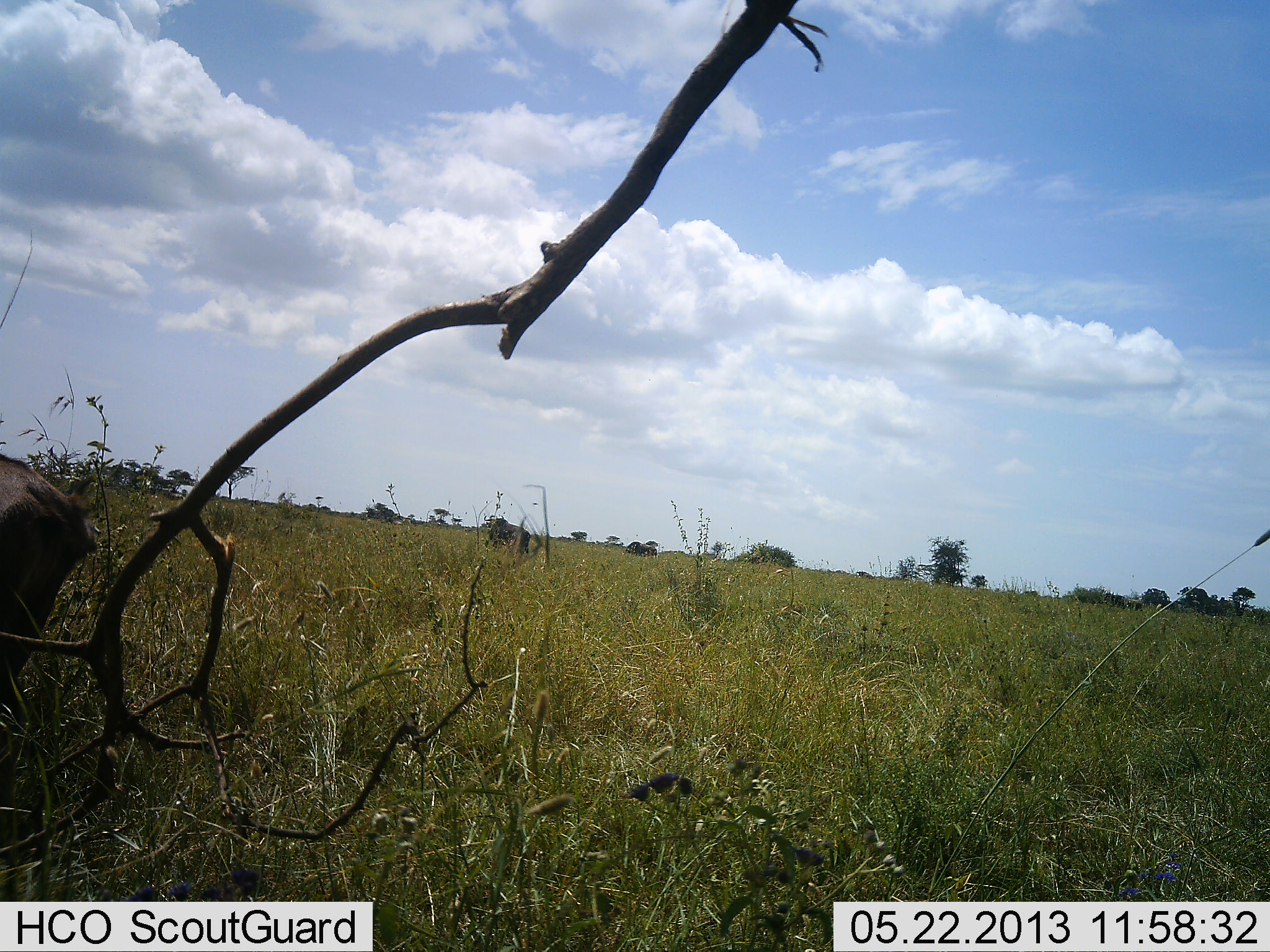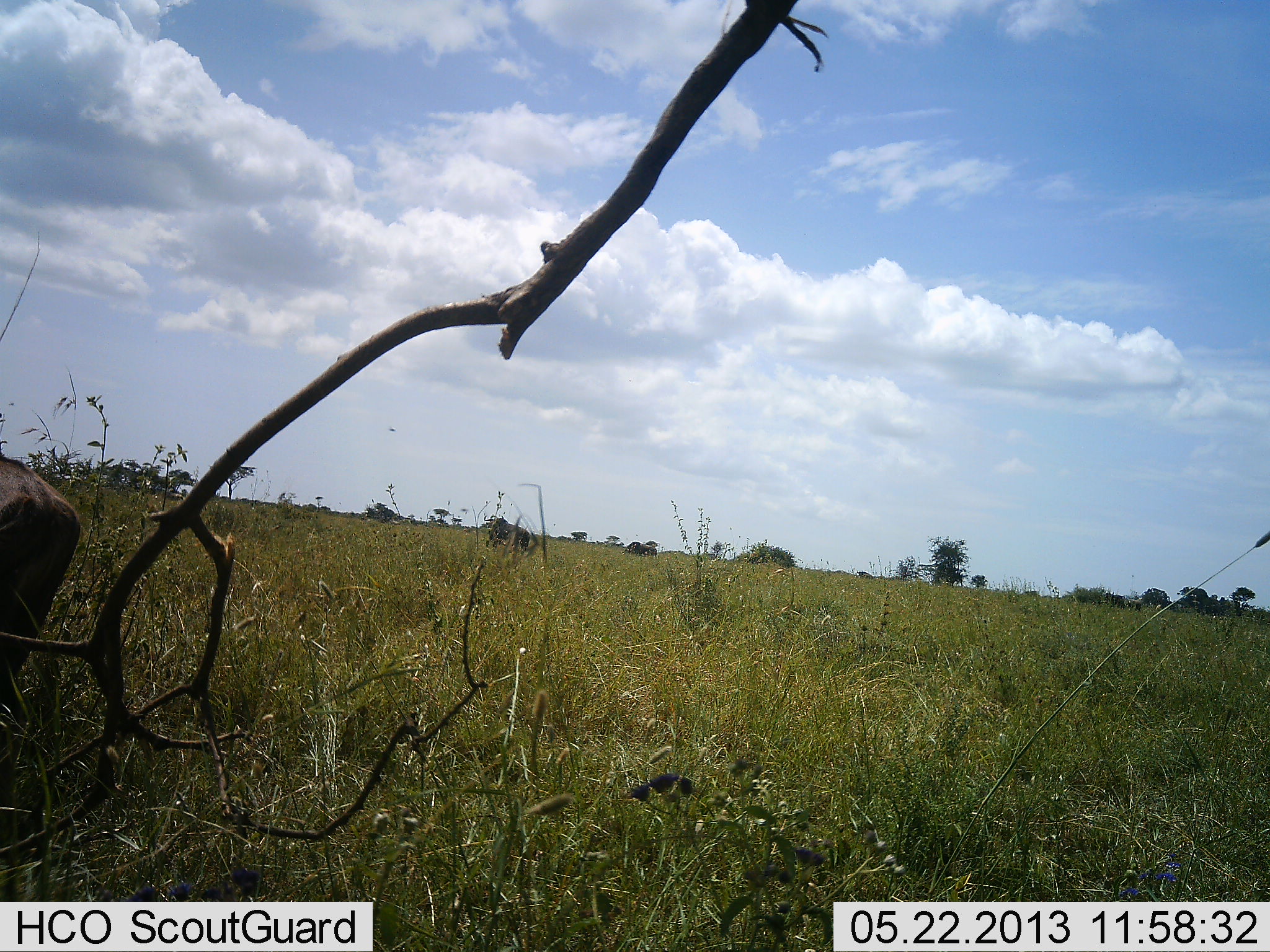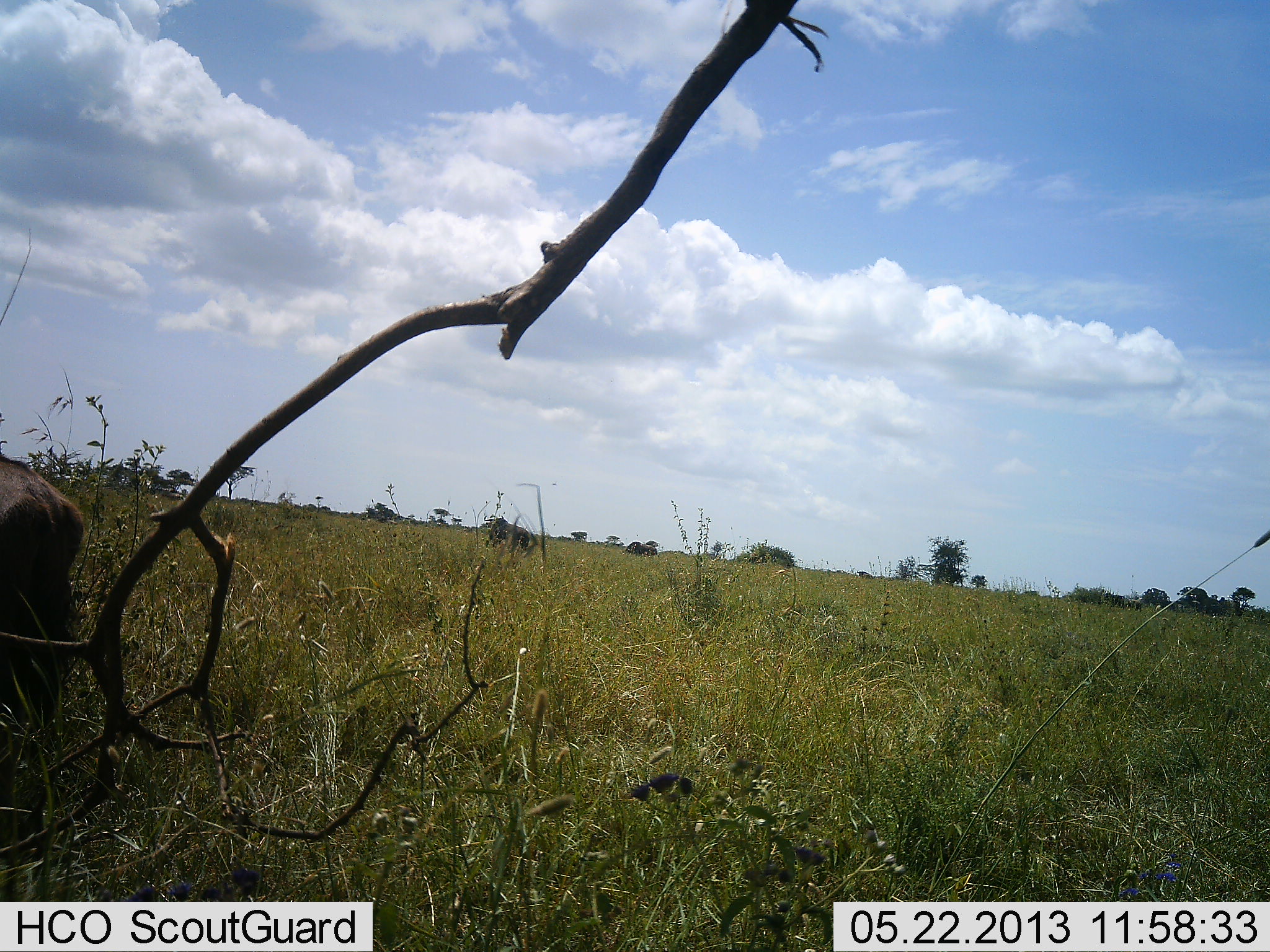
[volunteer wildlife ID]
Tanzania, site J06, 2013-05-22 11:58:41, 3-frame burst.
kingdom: Animalia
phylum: Chordata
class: Mammalia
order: Artiodactyla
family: Bovidae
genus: Connochaetes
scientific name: Connochaetes taurinus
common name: blue wildebeest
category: wildebeest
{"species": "wildebeest (blue wildebeest) (Connochaetes taurinus)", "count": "1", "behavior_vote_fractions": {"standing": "88%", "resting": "0%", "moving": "0%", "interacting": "0%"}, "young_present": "0%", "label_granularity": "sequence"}